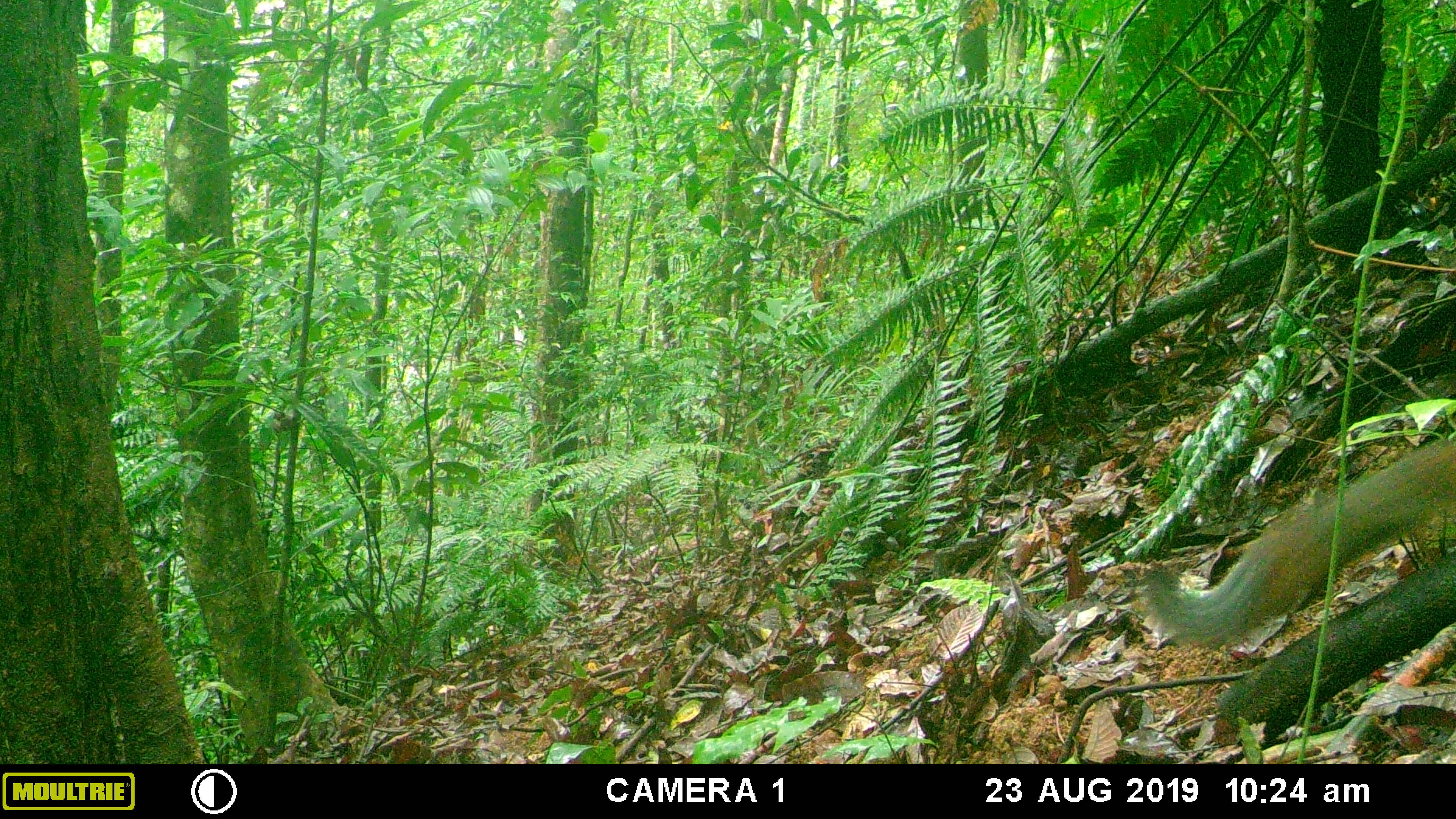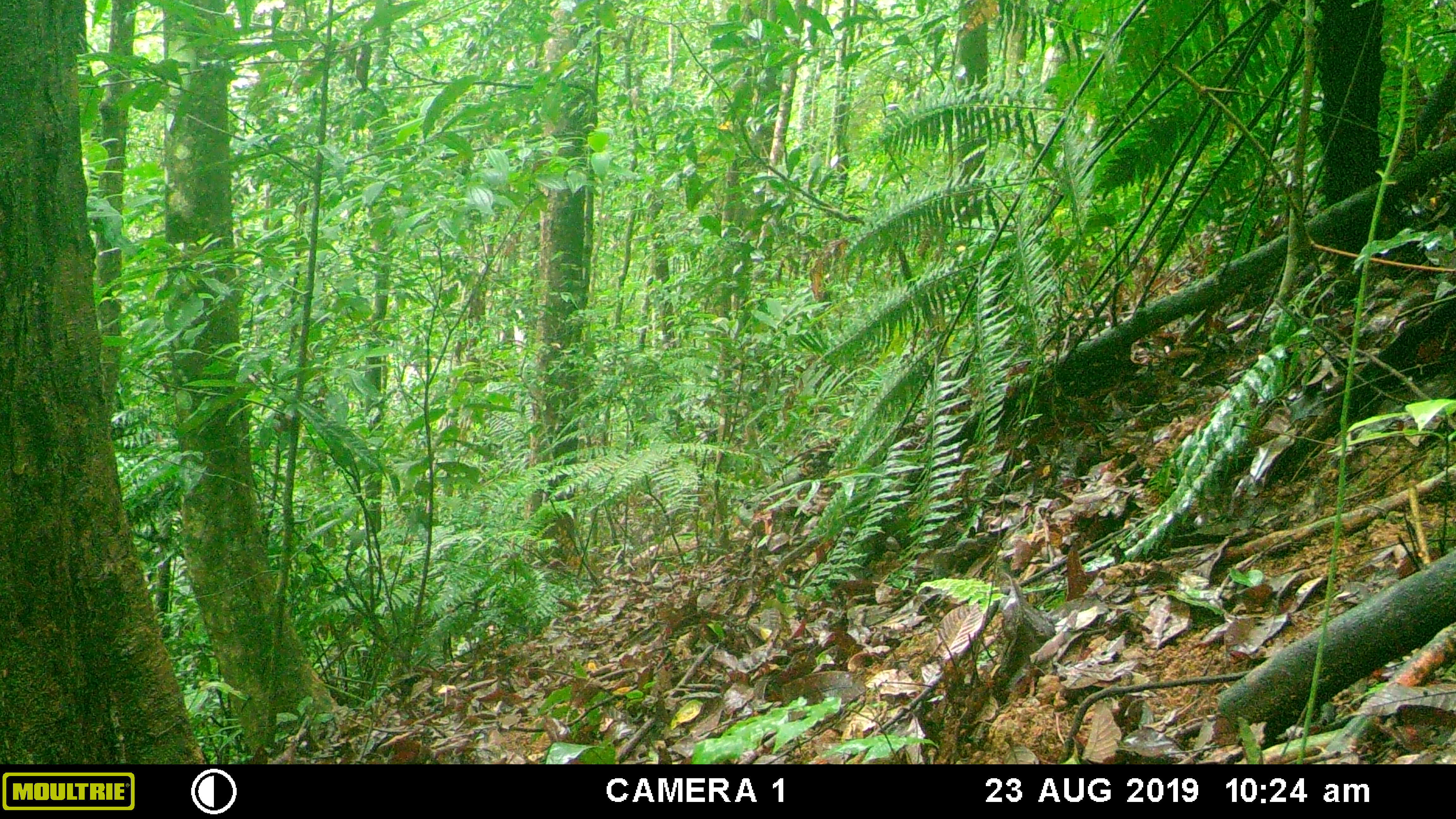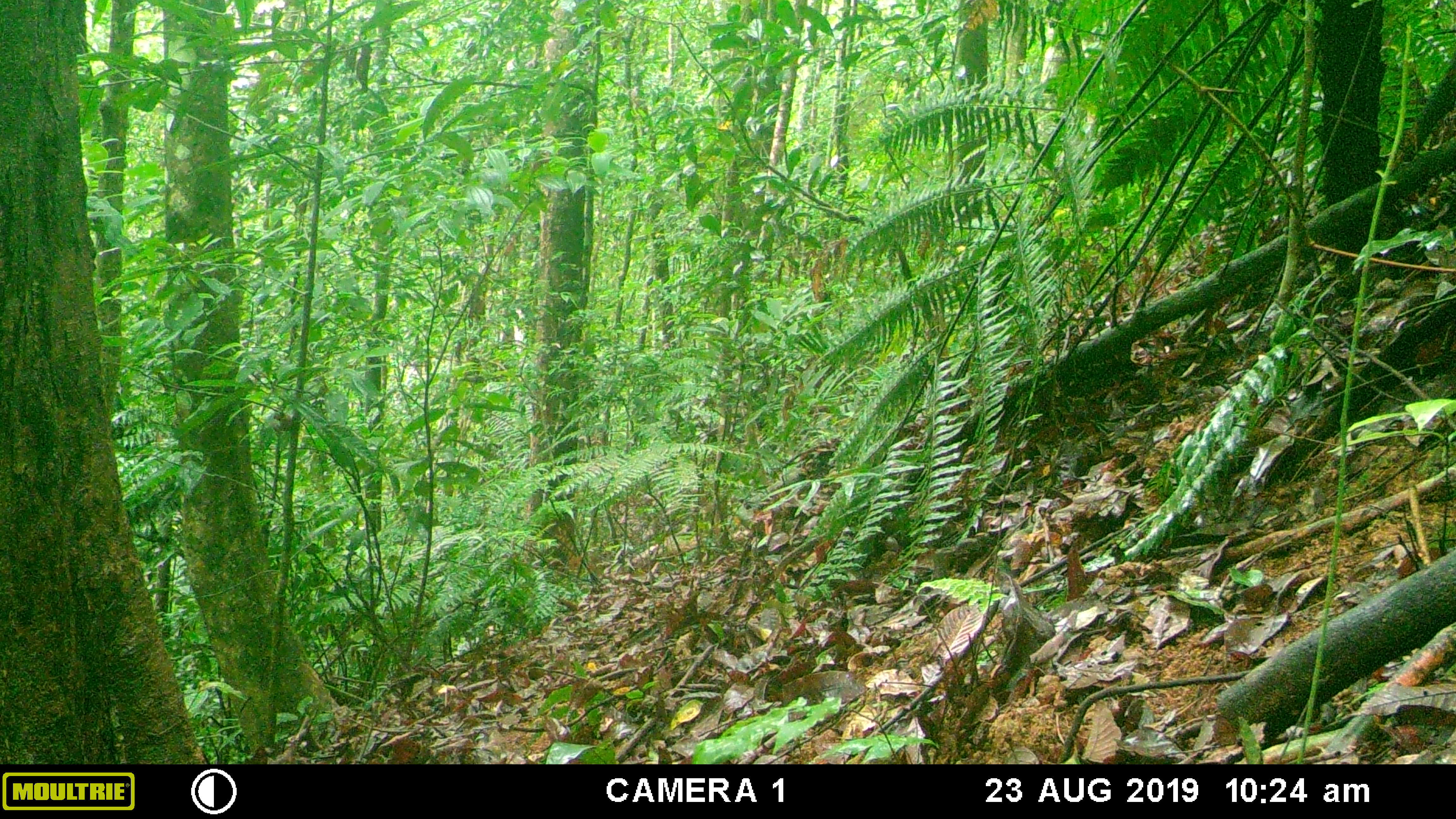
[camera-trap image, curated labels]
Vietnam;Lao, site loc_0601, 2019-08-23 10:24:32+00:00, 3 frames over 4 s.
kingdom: Animalia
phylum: Chordata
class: Mammalia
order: Rodentia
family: Sciuridae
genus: Sciurus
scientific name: Sciurus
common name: squirrel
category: unidentified squirrel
Unidentified squirrel (squirrel) (Sciurus). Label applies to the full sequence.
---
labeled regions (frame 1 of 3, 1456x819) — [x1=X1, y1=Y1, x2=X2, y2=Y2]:
unidentified squirrel: [x1=1142, y1=435, x2=1456, y2=652]